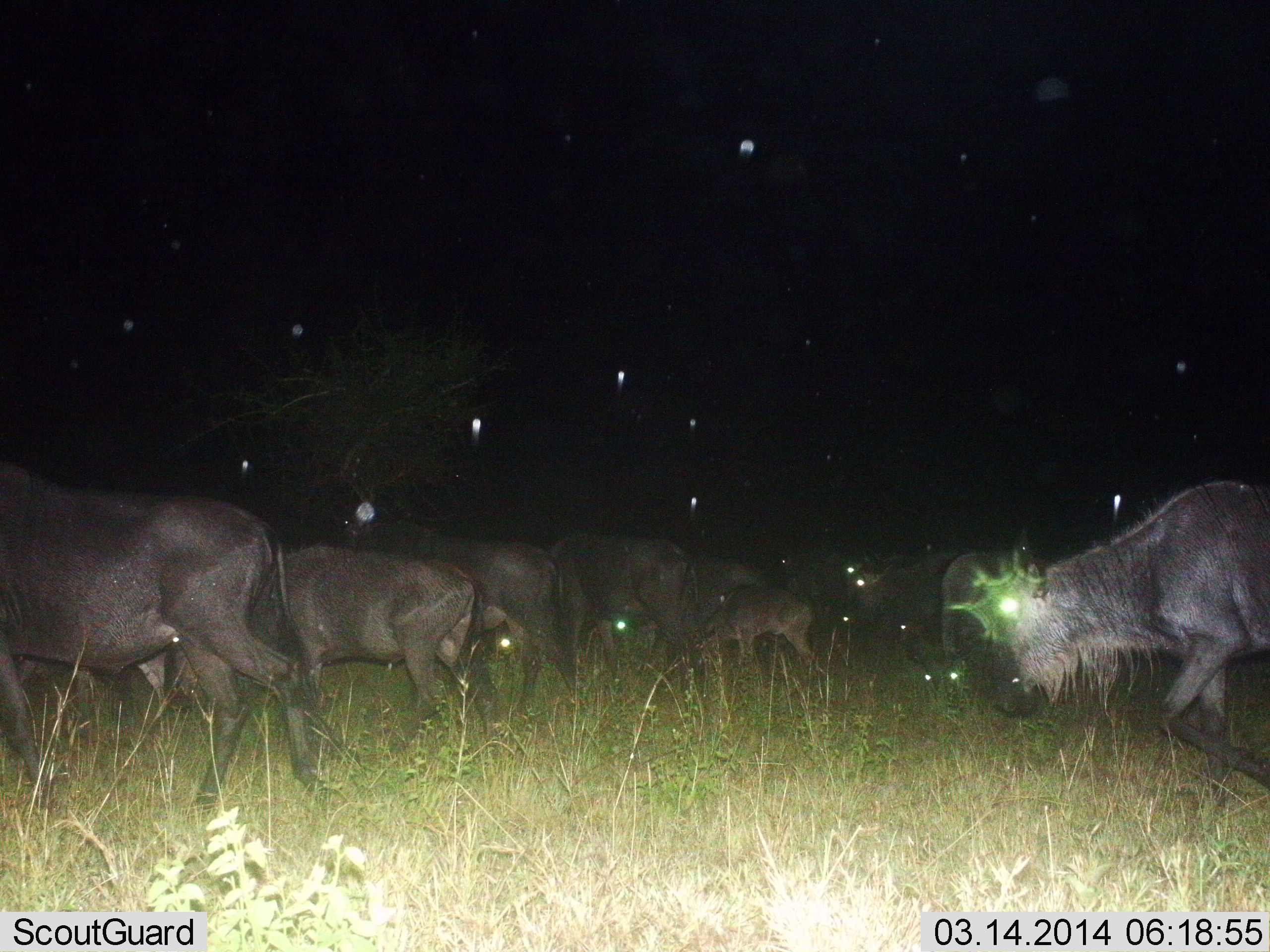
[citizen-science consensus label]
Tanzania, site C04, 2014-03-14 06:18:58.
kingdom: Animalia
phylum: Chordata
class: Mammalia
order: Artiodactyla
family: Bovidae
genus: Connochaetes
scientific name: Connochaetes taurinus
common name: blue wildebeest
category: wildebeest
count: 11-50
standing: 10%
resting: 0%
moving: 80%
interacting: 0%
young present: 50%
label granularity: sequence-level